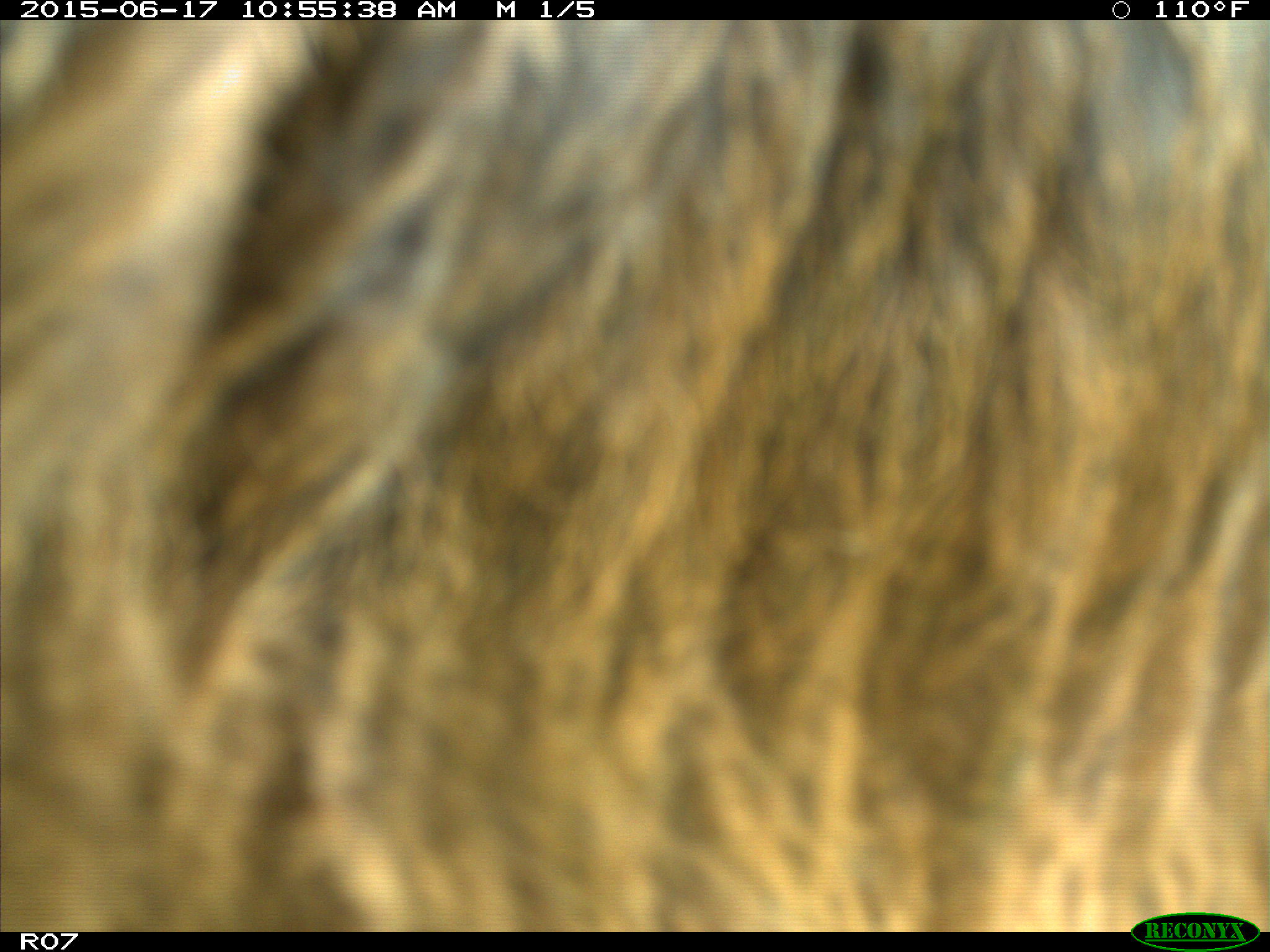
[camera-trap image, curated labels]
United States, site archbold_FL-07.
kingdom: Animalia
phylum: Chordata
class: Mammalia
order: Artiodactyla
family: Bovidae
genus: Bos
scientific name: Bos taurus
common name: domestic cow